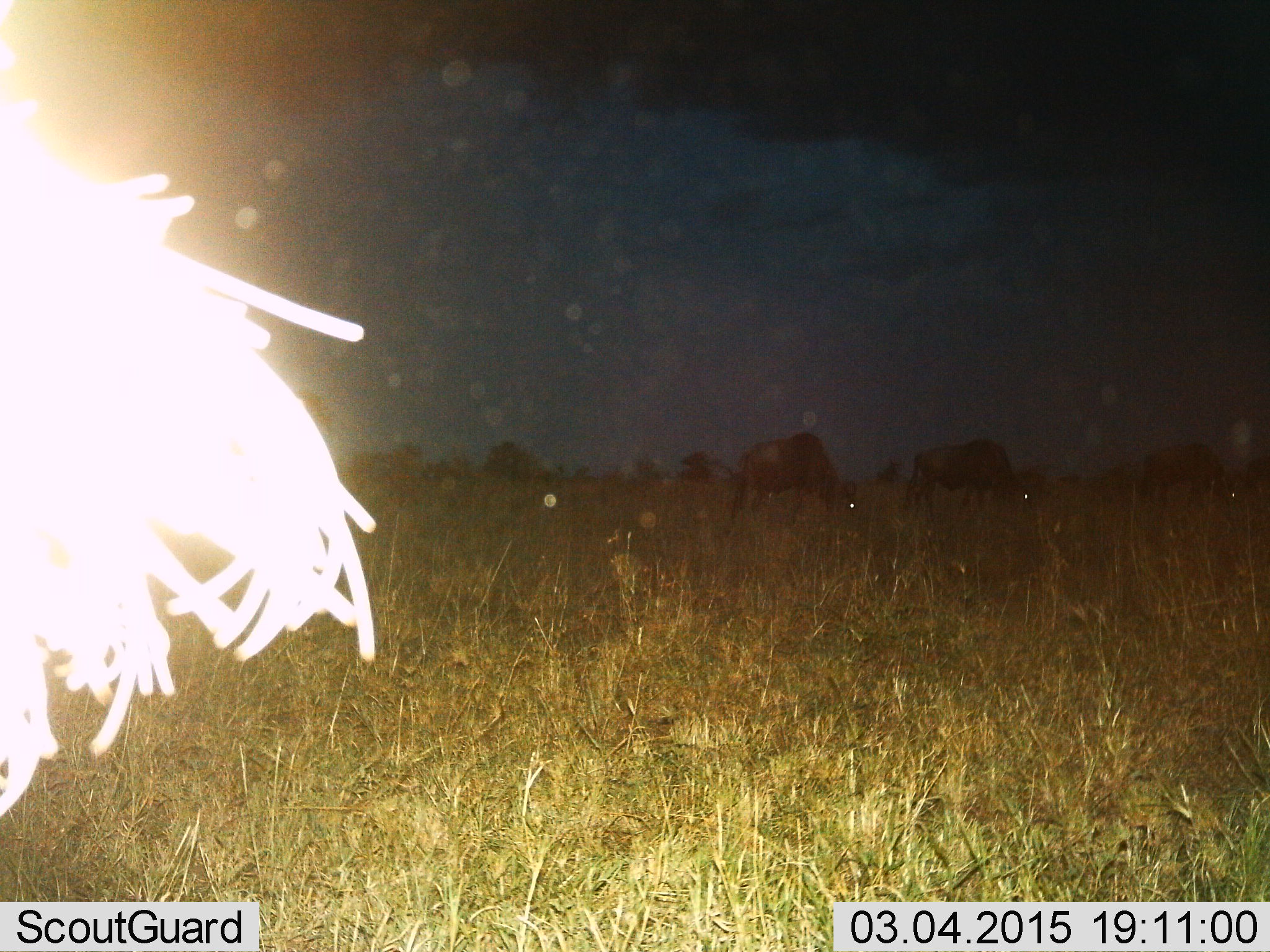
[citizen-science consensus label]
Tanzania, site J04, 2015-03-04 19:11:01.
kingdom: Animalia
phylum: Chordata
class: Mammalia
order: Artiodactyla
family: Bovidae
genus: Connochaetes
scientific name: Connochaetes taurinus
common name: blue wildebeest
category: wildebeest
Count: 4.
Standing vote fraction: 60%.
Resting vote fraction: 10%.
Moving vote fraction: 10%.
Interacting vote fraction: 10%.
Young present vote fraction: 10%.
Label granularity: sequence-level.